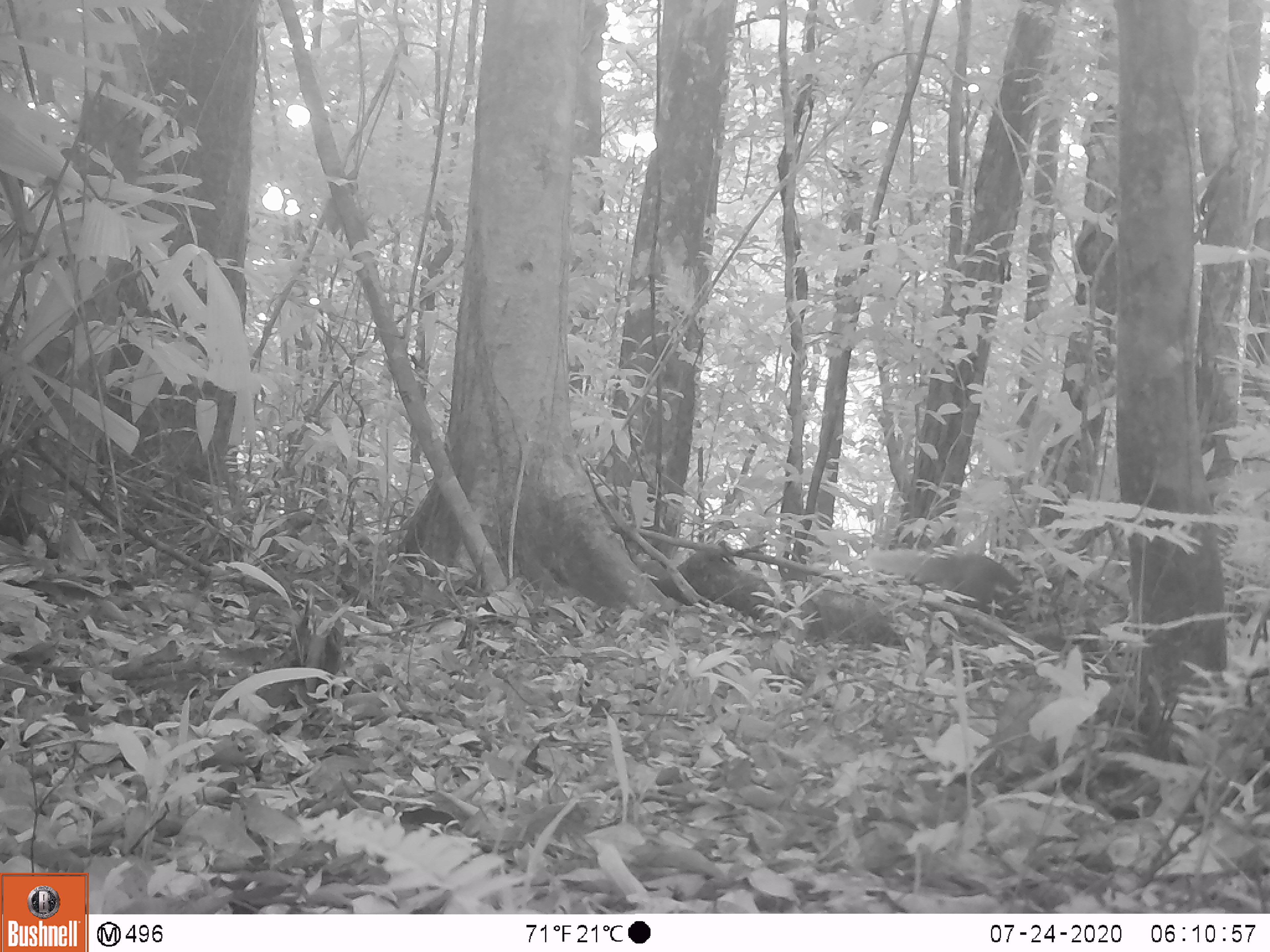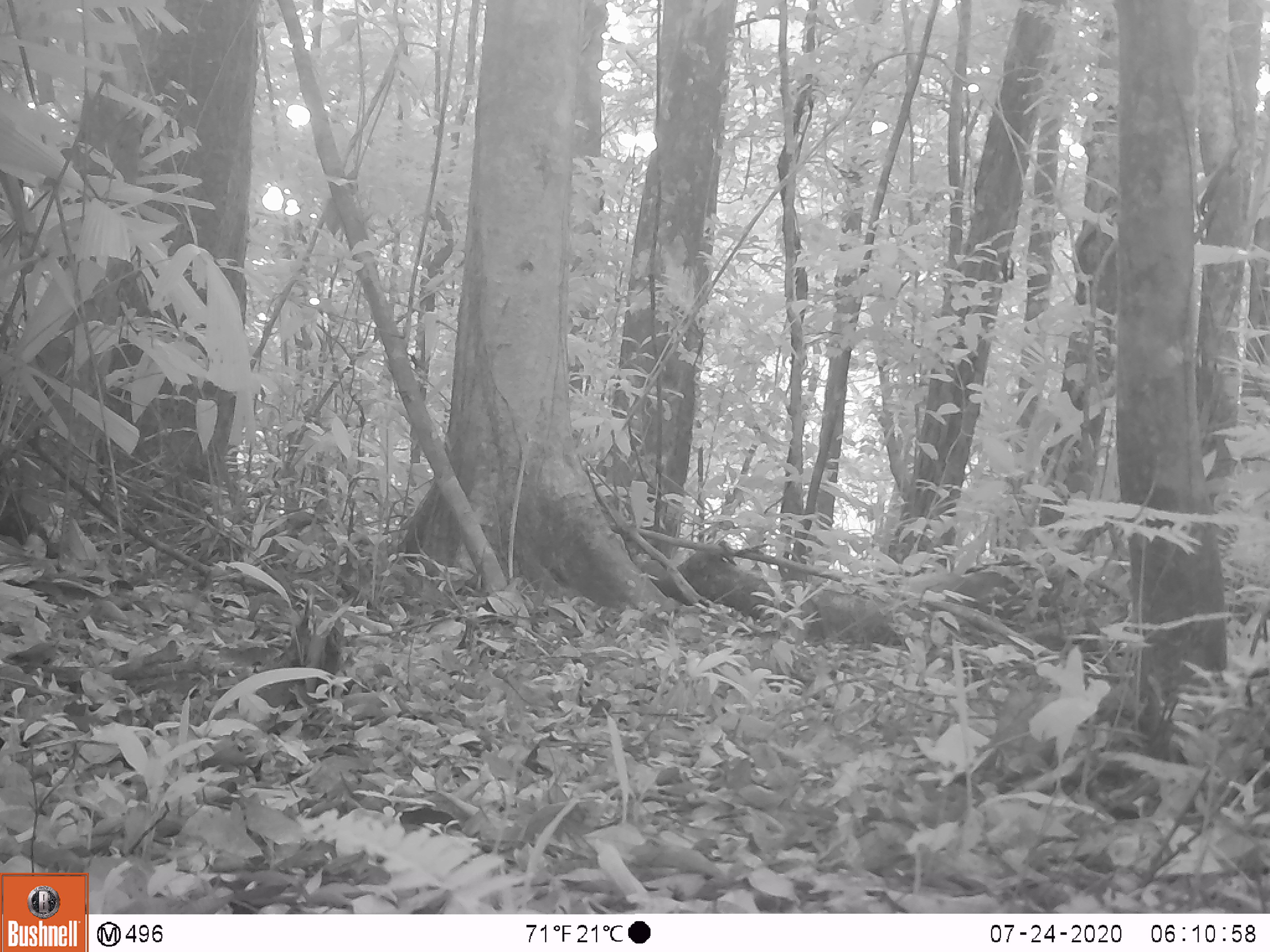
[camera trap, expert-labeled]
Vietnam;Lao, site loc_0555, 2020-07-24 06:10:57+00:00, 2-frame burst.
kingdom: Animalia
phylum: Chordata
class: Mammalia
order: Carnivora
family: Herpestidae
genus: Urva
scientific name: Urva urva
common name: crab-eating mongoose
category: crab eating mongoose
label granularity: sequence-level